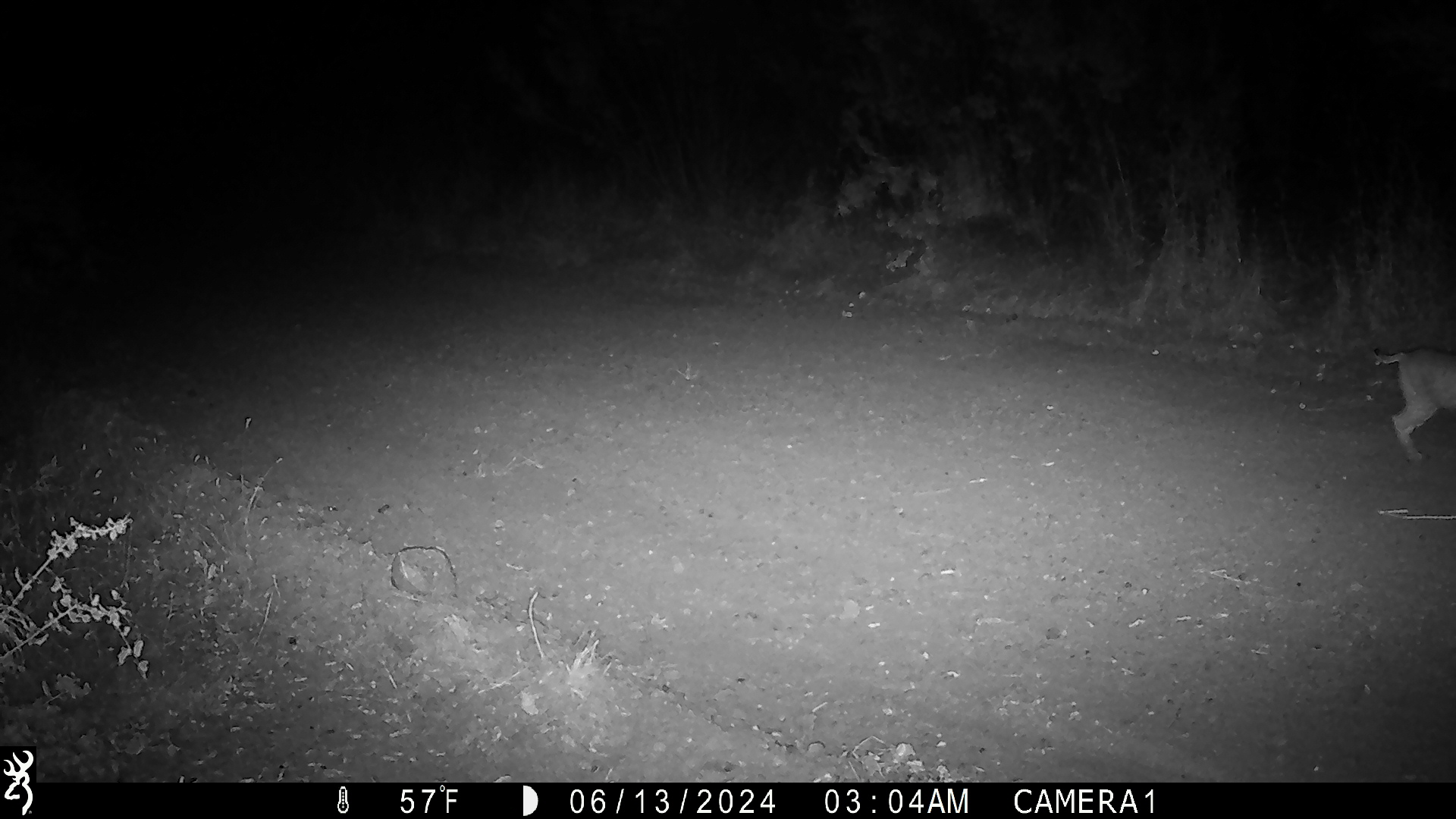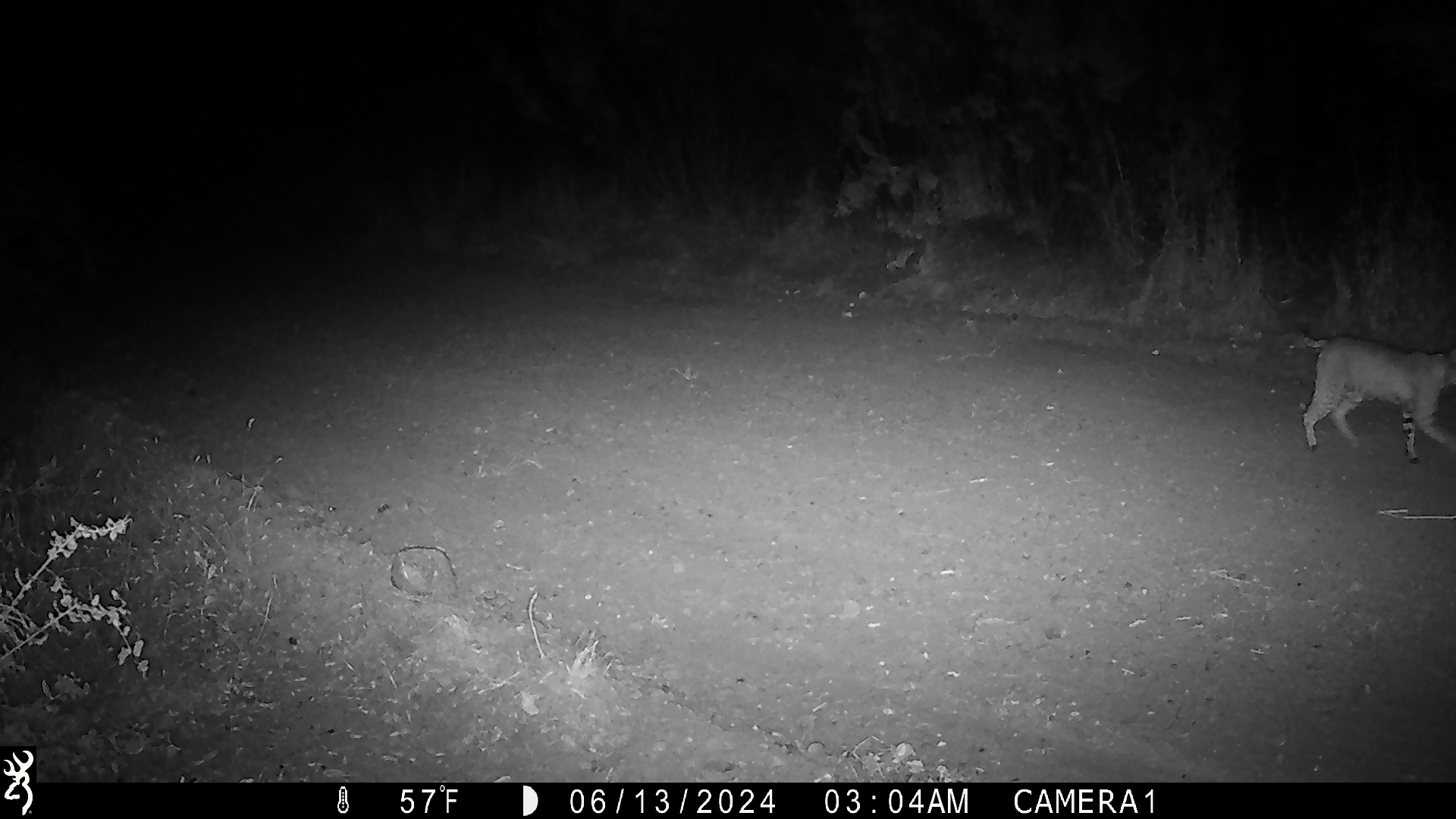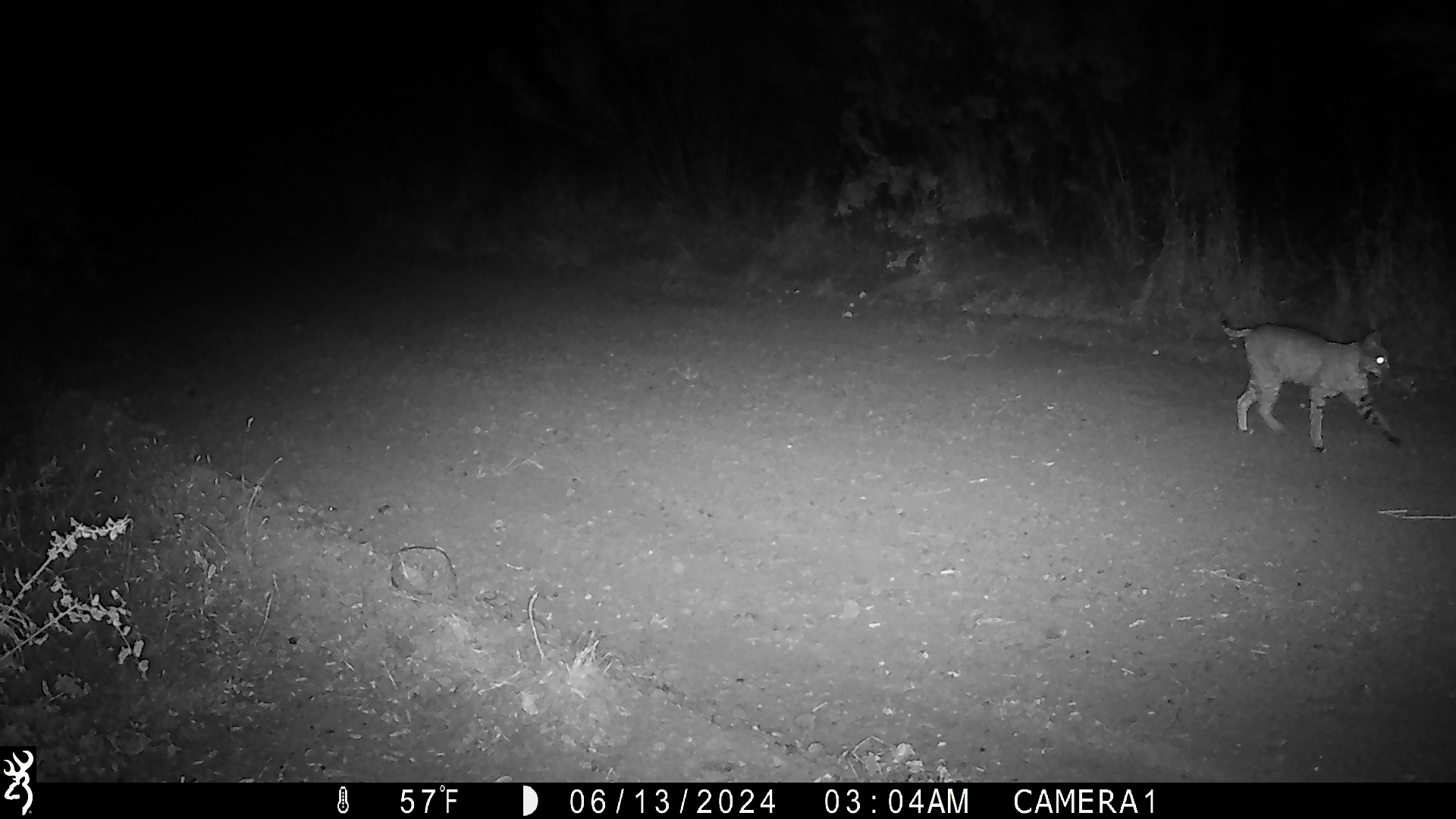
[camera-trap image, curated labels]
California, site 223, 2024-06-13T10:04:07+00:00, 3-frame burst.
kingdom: Animalia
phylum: Chordata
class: Mammalia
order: Carnivora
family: Felidae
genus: Lynx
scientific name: Lynx rufus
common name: bobcat